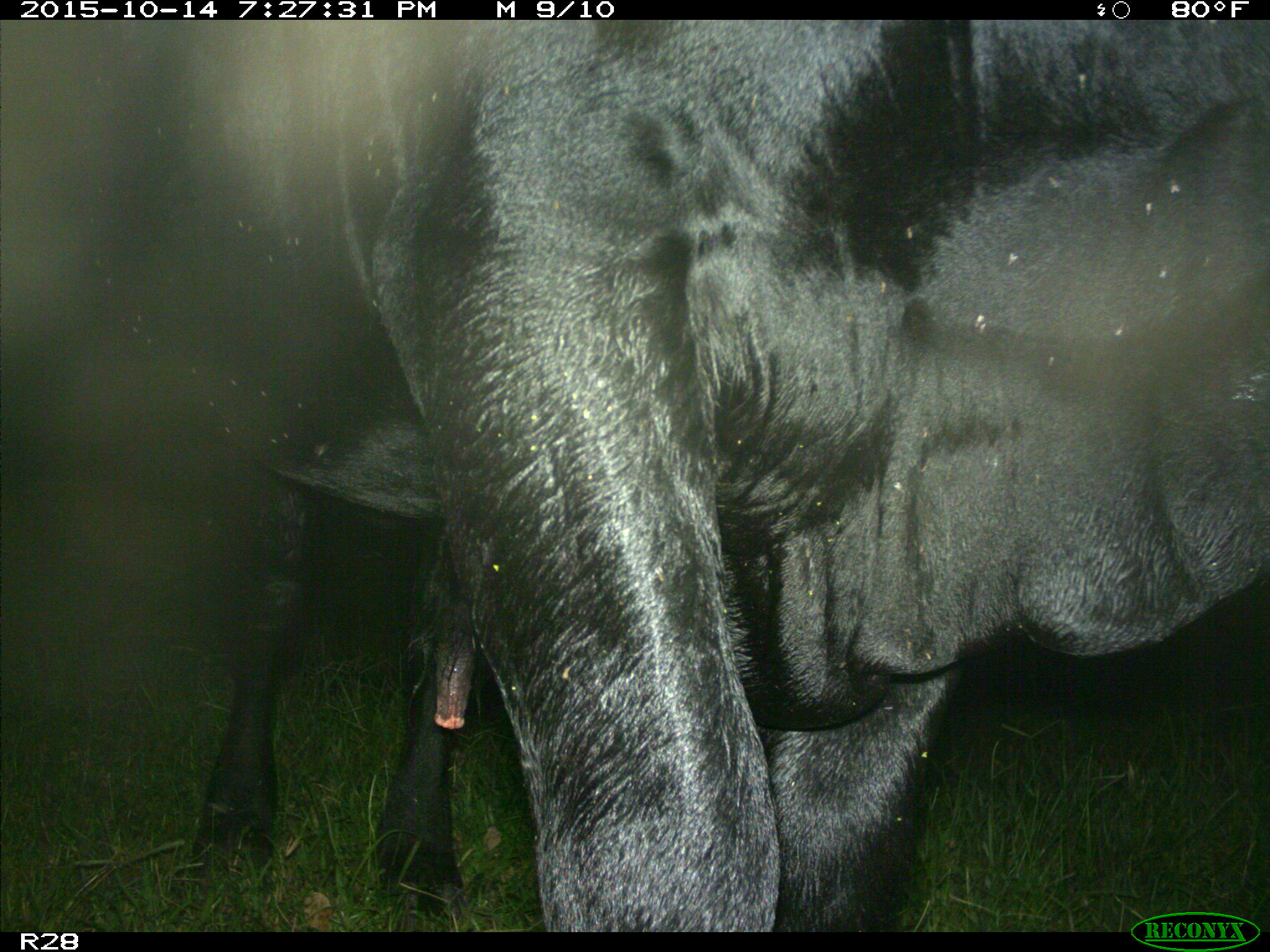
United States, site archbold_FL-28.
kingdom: Animalia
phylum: Chordata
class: Mammalia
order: Artiodactyla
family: Bovidae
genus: Bos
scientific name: Bos taurus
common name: domestic cow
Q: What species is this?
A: Bos taurus (domestic cow).